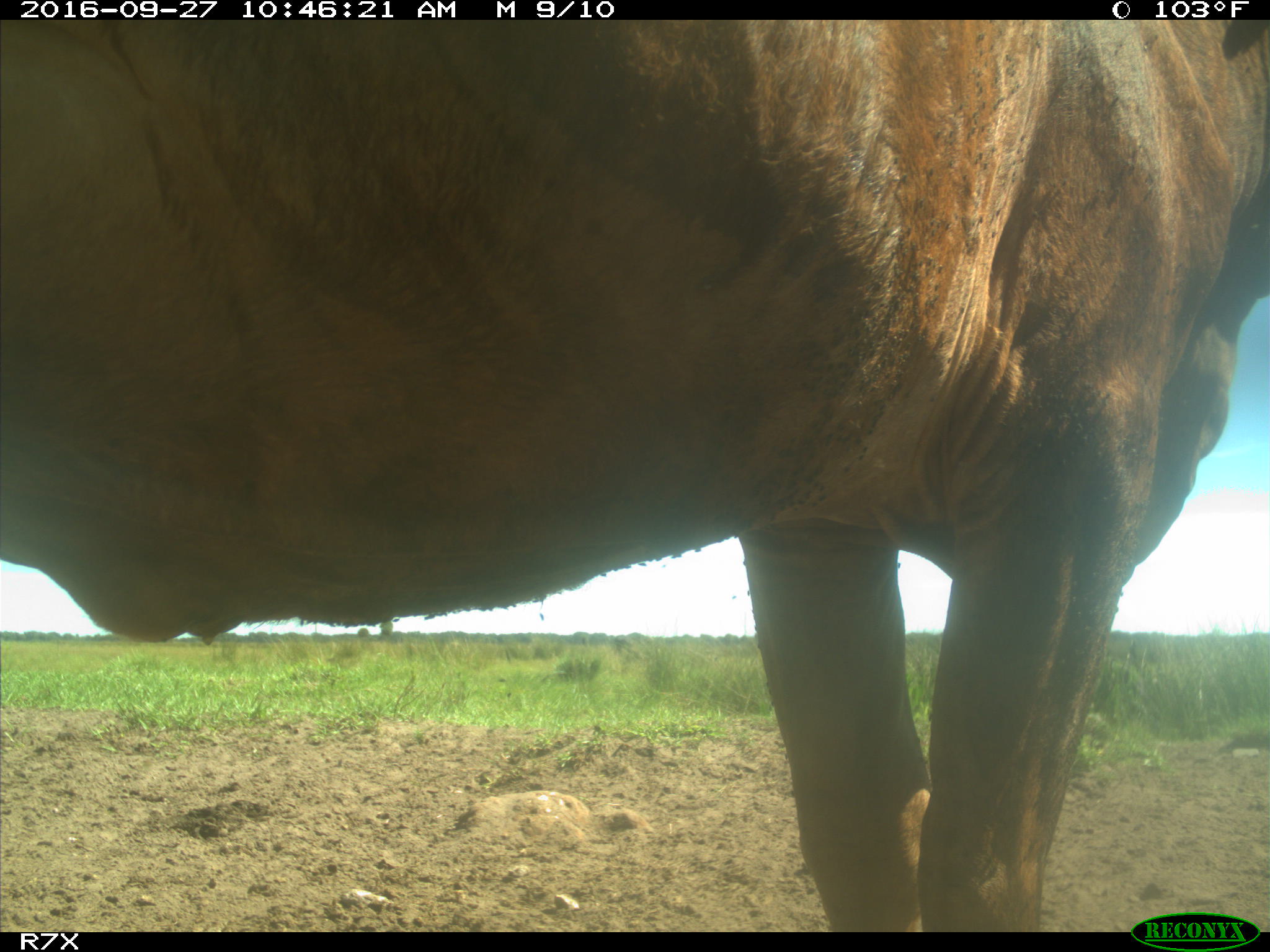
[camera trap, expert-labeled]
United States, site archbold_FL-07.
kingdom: Animalia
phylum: Chordata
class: Mammalia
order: Artiodactyla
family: Bovidae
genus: Bos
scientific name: Bos taurus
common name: domestic cow